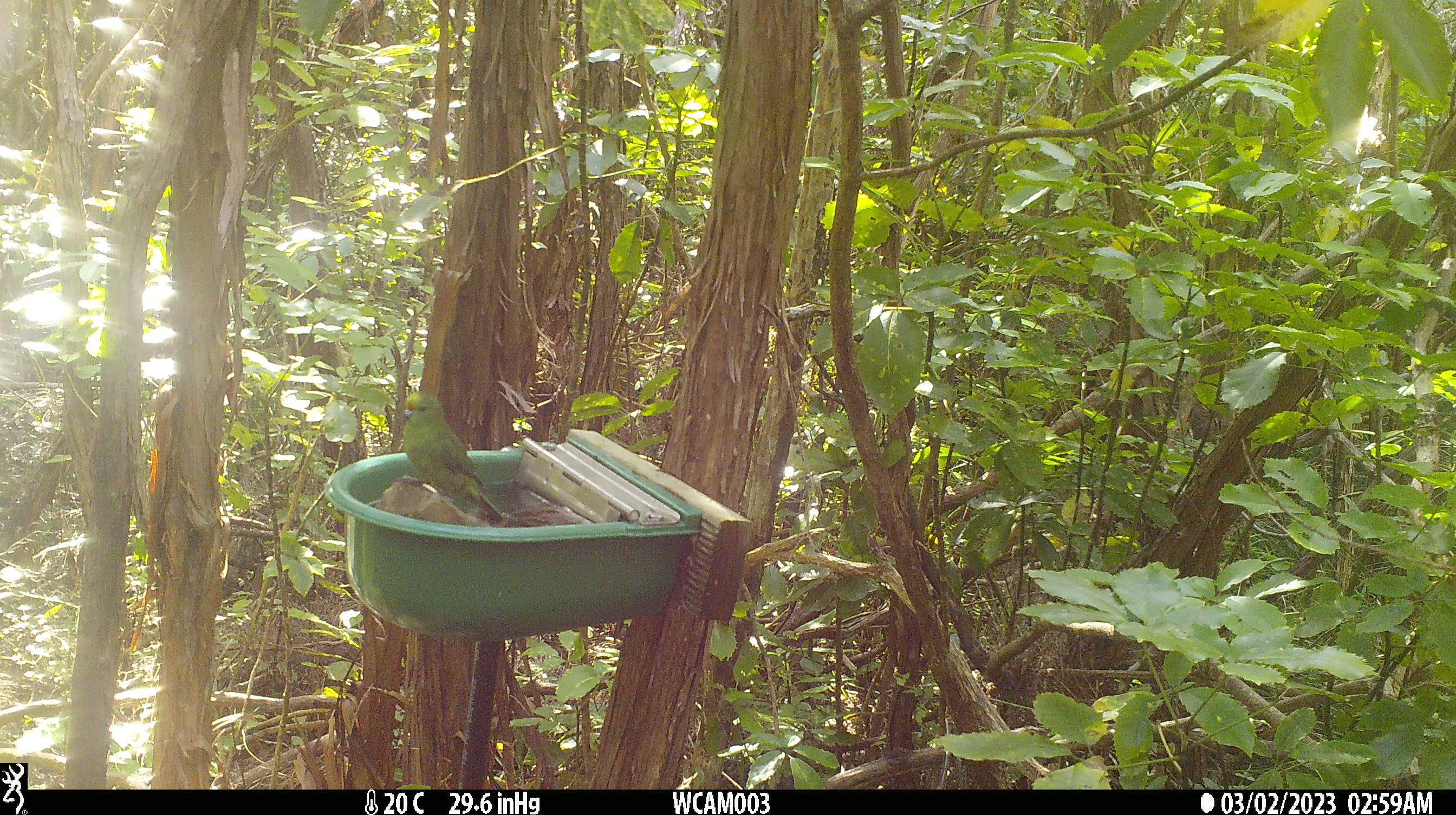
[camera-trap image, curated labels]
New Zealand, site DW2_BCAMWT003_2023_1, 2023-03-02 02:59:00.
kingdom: Animalia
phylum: Chordata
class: Aves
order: Psittaciformes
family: Psittaculidae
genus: Cyanoramphus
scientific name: Cyanoramphus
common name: parakeet